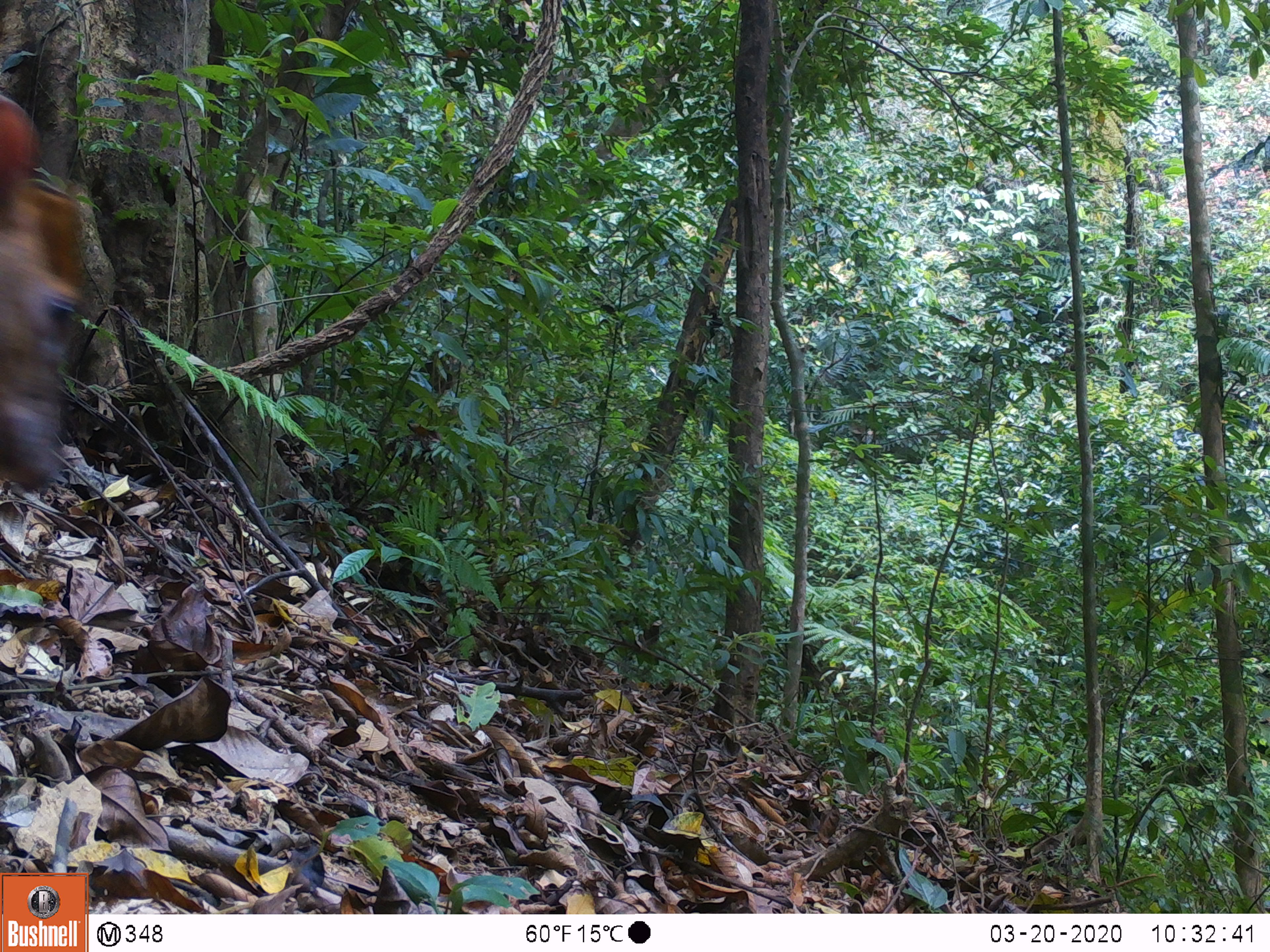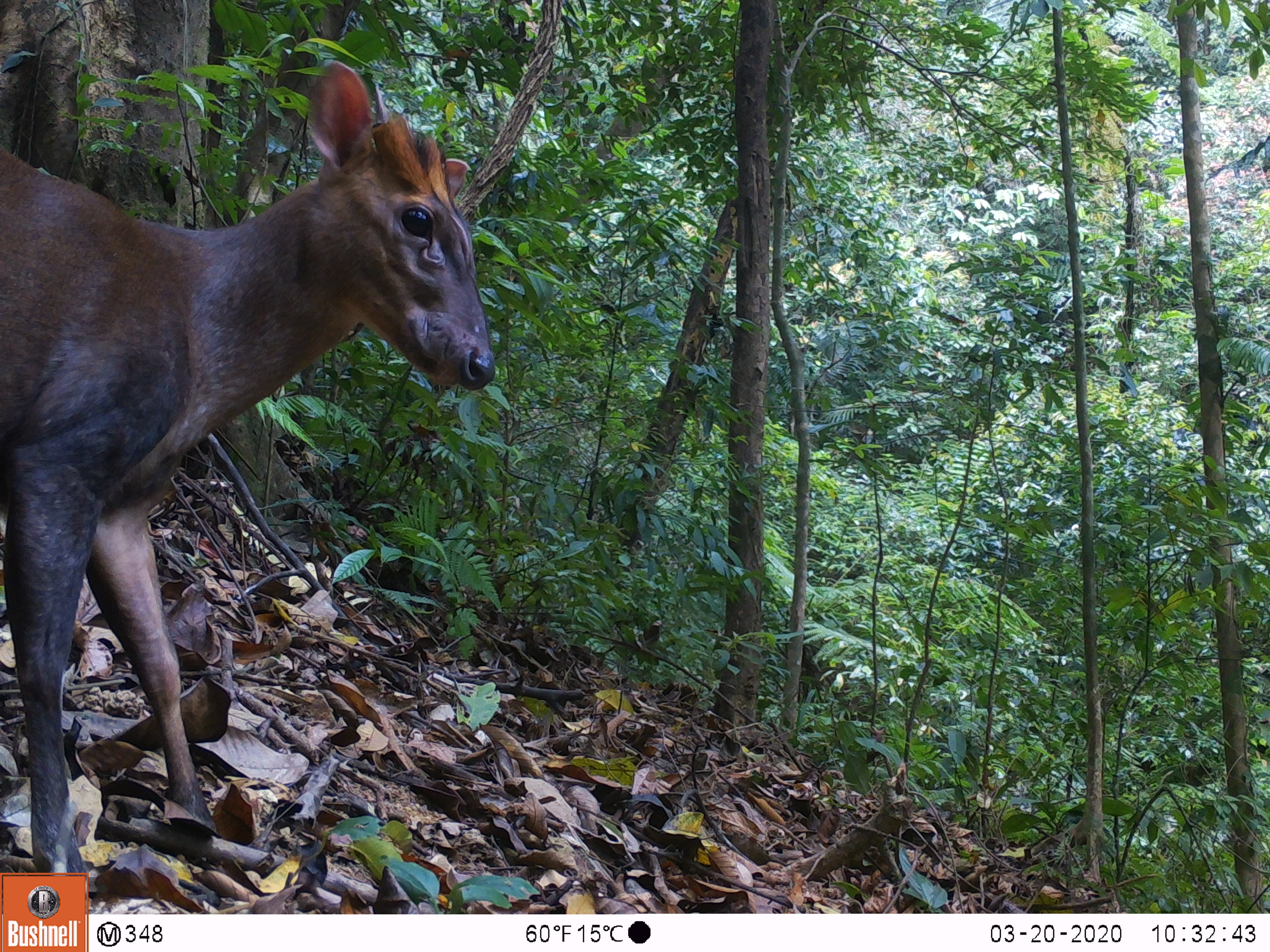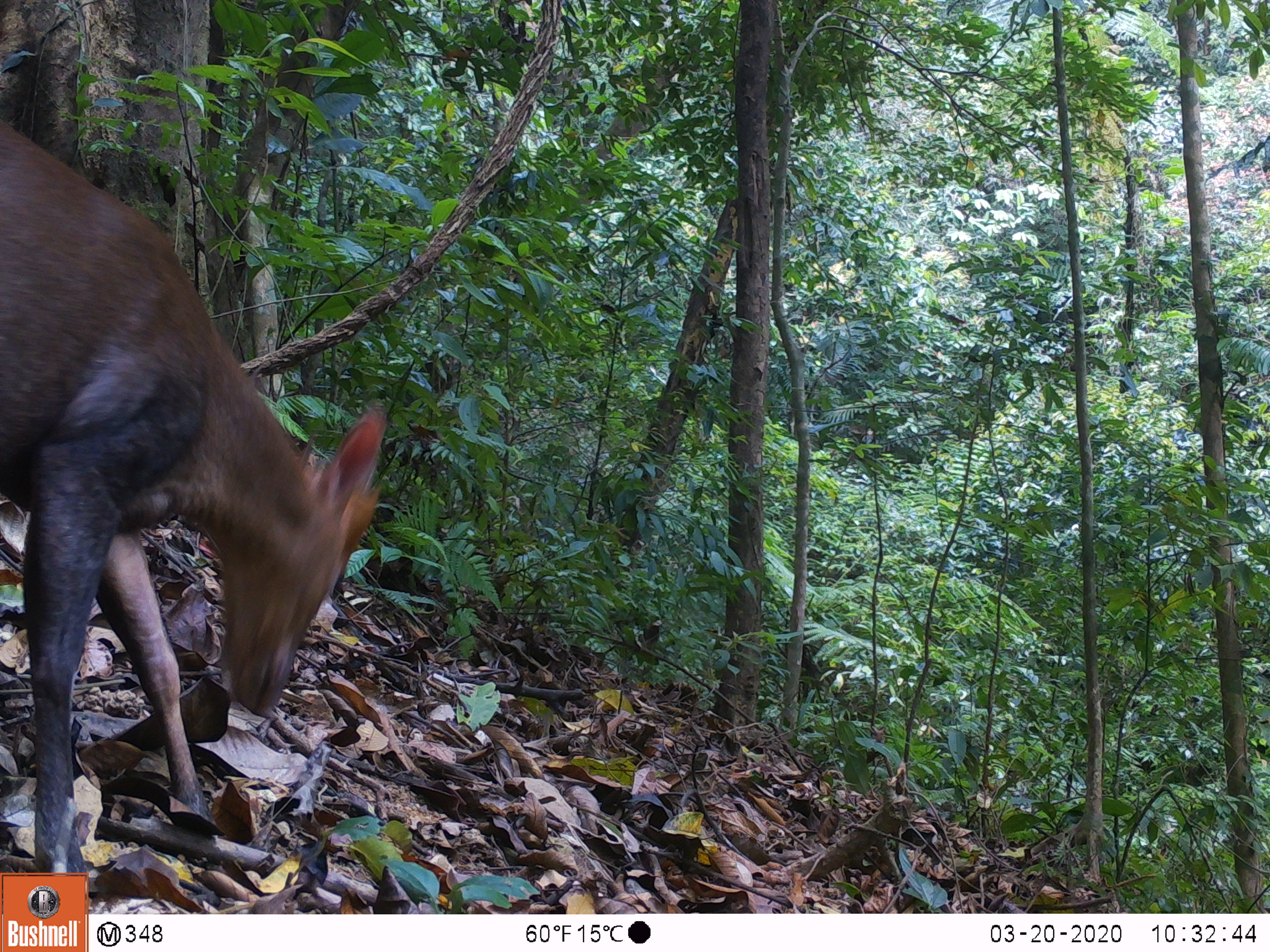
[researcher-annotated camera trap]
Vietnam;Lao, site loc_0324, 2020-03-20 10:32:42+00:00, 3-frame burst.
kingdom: Animalia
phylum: Chordata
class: Mammalia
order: Artiodactyla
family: Cervidae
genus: Muntiacus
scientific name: Muntiacus rooseveltorum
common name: roosevelt's muntjac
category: roosevelts muntjac group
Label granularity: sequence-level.